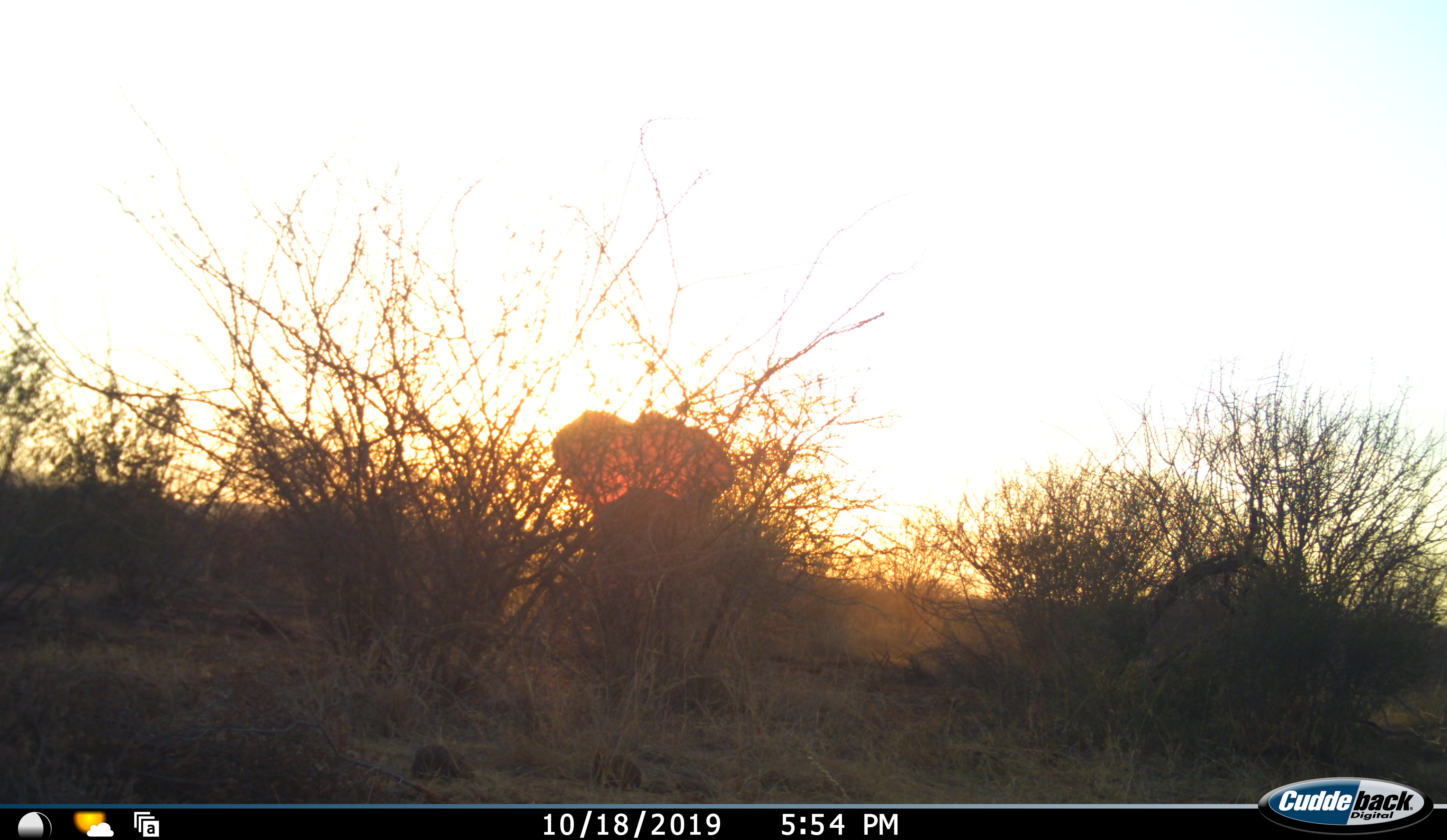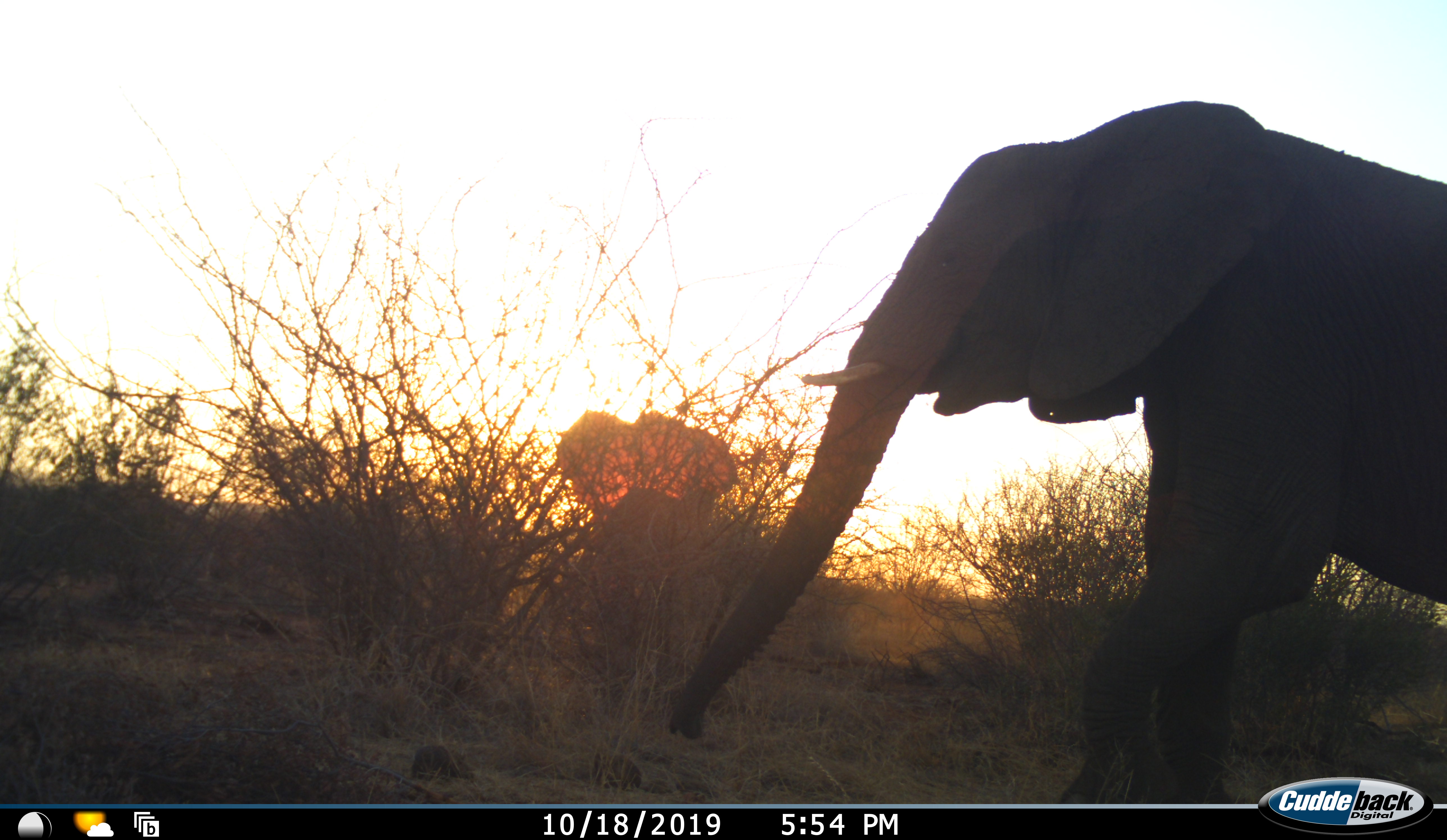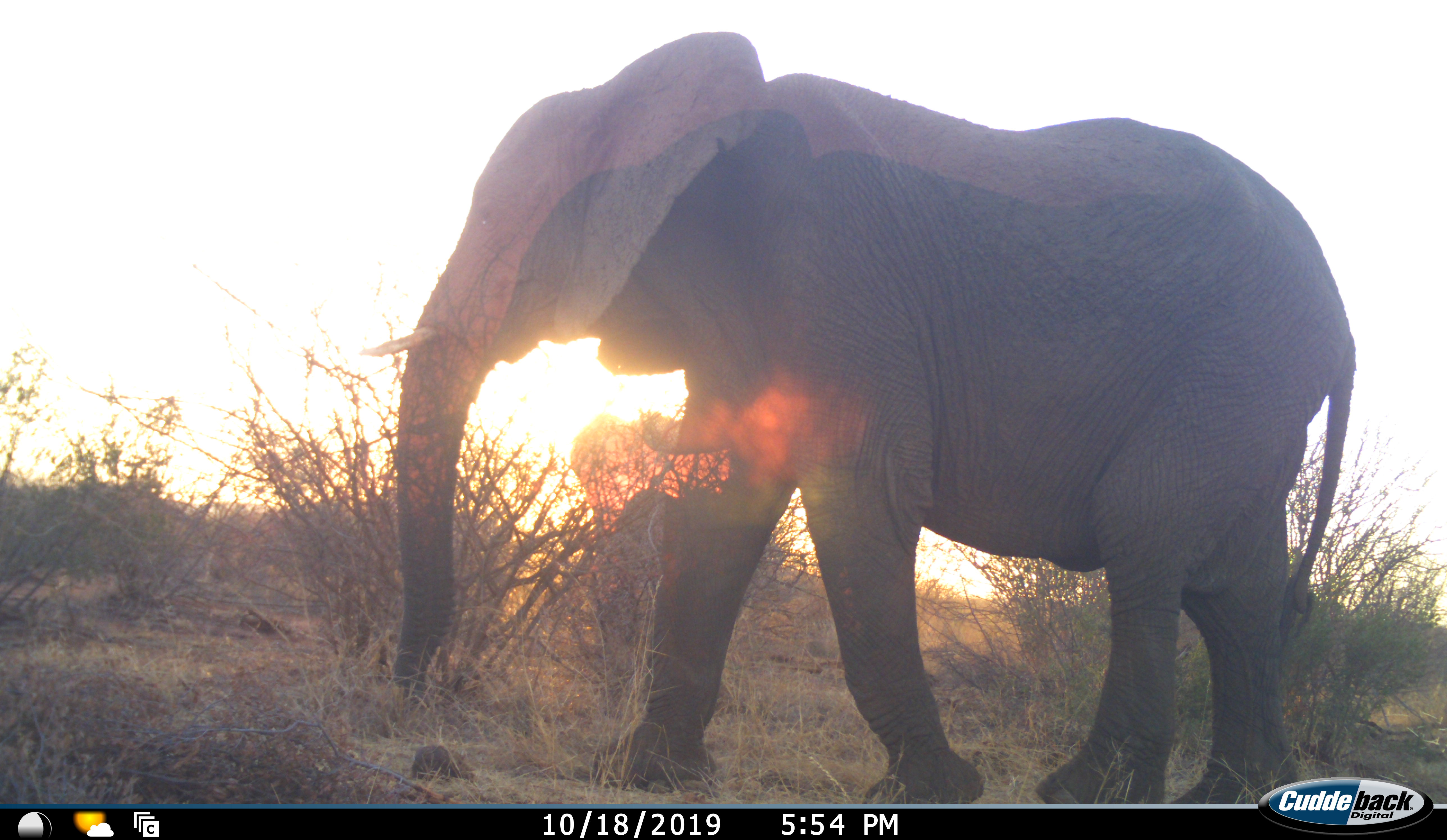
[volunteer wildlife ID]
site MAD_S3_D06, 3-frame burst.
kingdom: Animalia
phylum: Chordata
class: Mammalia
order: Proboscidea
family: Elephantidae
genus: Loxodonta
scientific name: Loxodonta africana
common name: african bush elephant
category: elephant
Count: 2.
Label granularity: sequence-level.